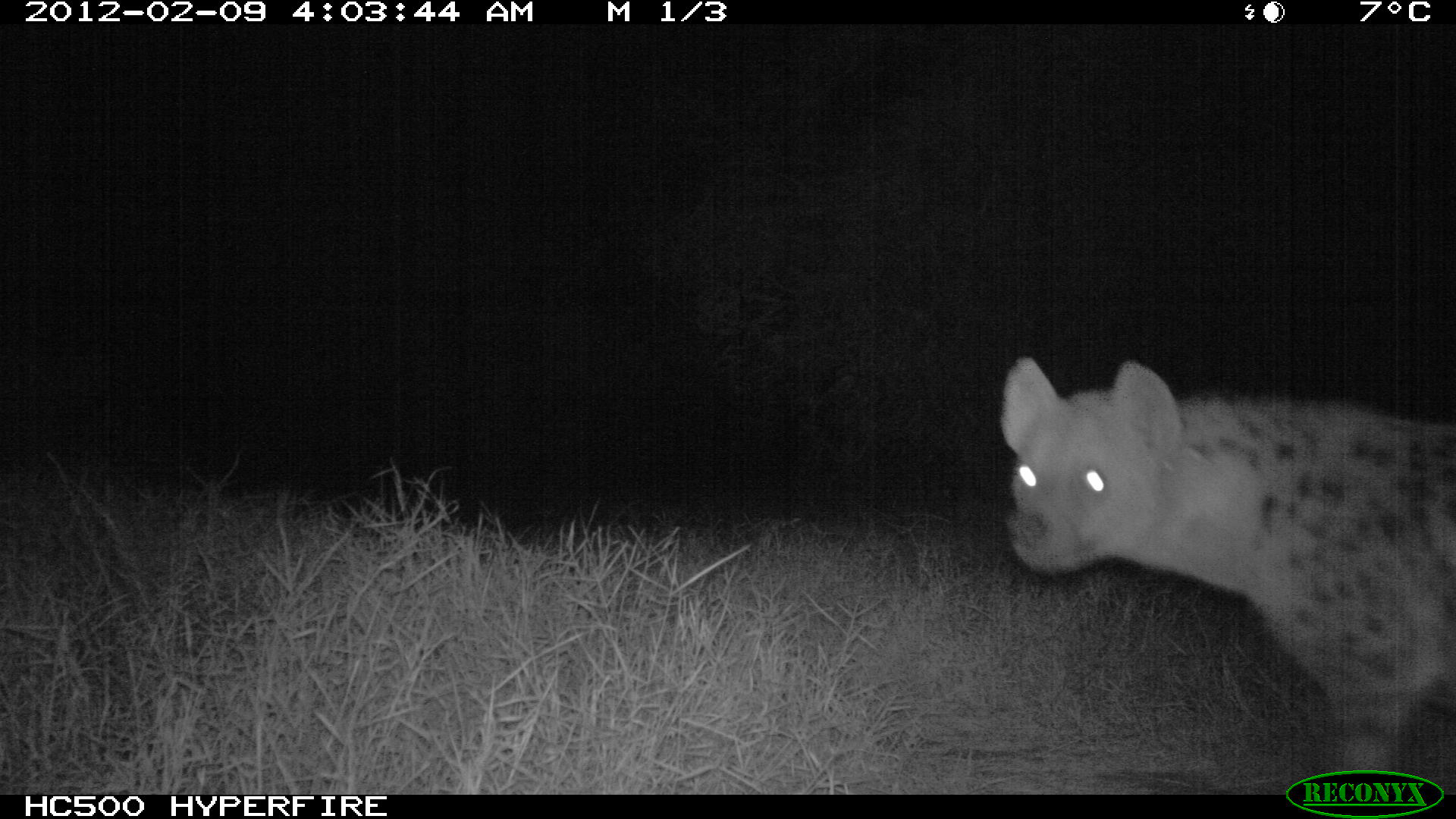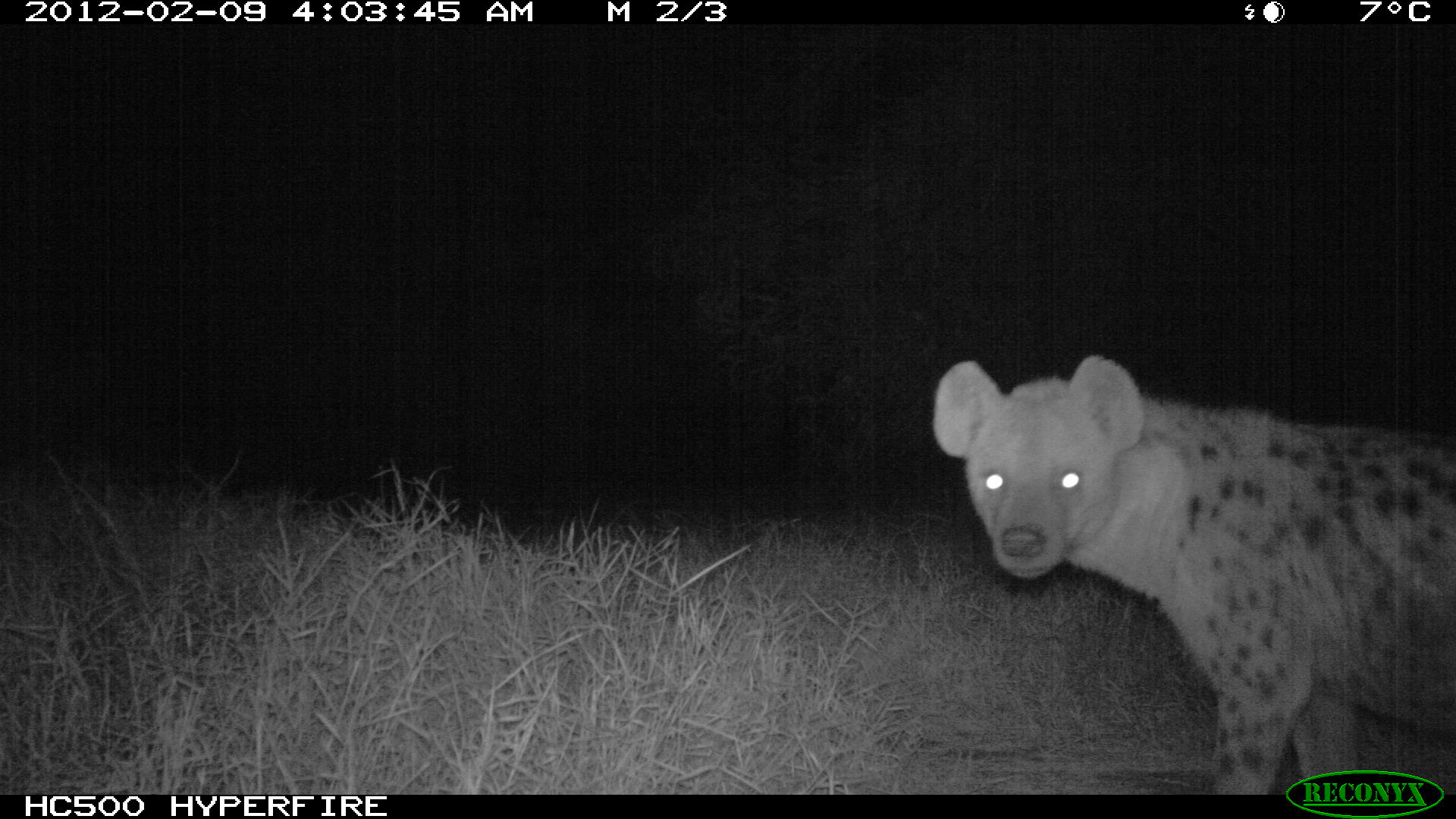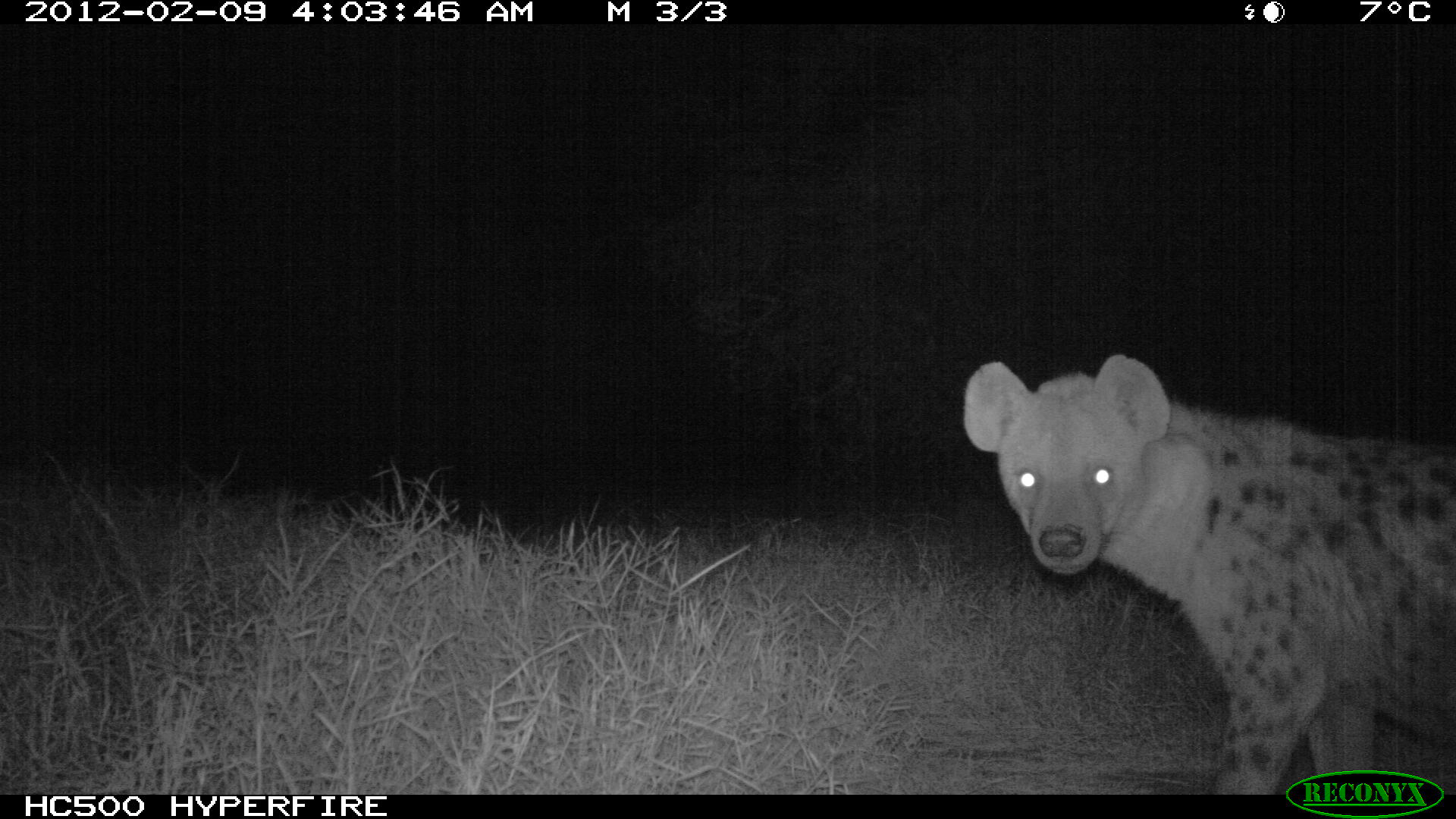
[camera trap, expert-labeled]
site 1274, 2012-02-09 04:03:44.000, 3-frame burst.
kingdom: Animalia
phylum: Chordata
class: Mammalia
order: Carnivora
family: Hyaenidae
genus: Crocuta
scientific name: Crocuta crocuta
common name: spotted hyena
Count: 1.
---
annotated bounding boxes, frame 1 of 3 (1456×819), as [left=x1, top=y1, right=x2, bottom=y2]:
crocuta crocuta: [left=989, top=343, right=1456, bottom=793]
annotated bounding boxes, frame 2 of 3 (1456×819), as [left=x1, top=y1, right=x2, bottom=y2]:
crocuta crocuta: [left=918, top=343, right=1456, bottom=793]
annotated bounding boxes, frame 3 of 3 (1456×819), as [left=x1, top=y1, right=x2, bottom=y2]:
crocuta crocuta: [left=957, top=343, right=1456, bottom=793]